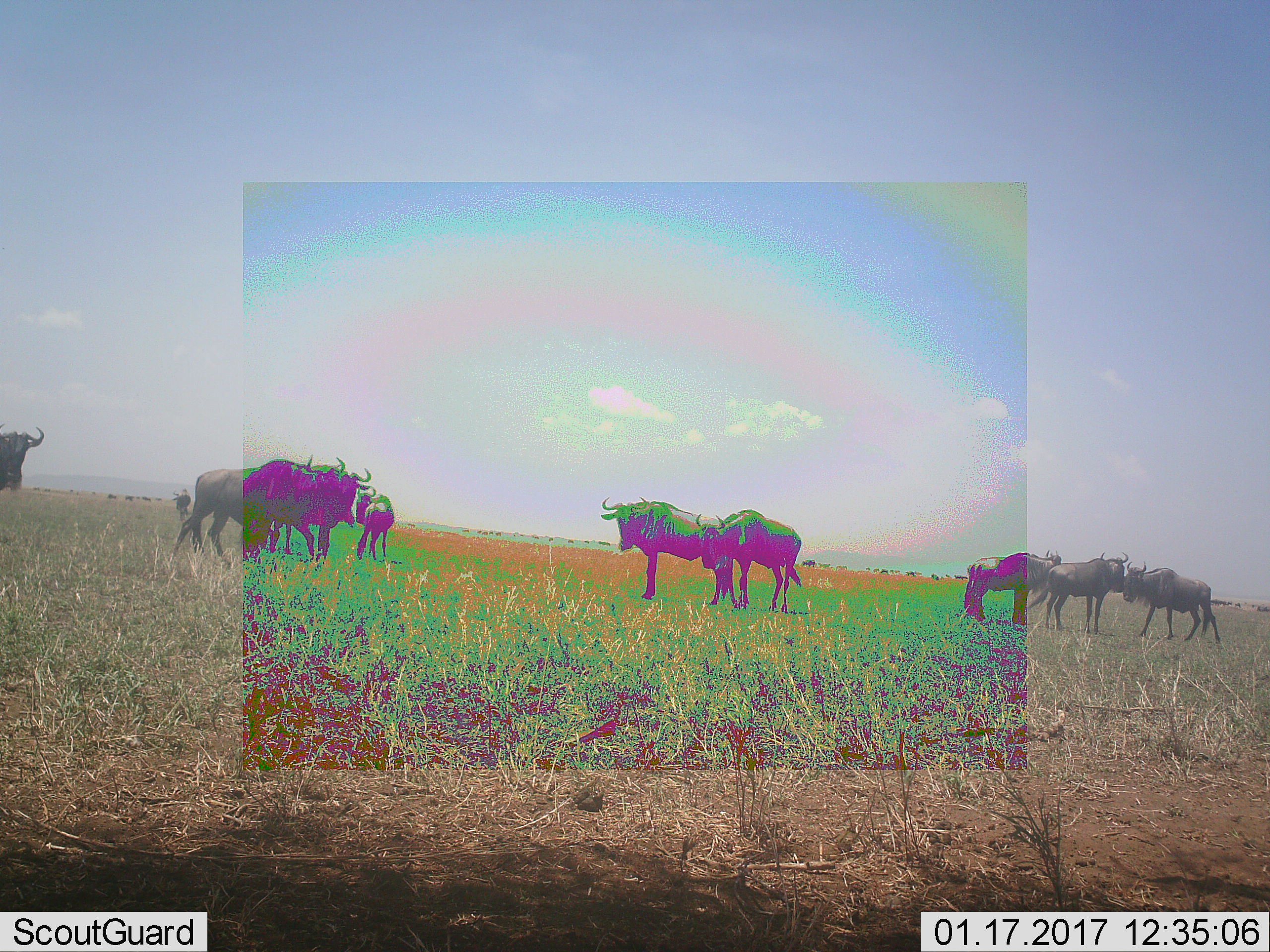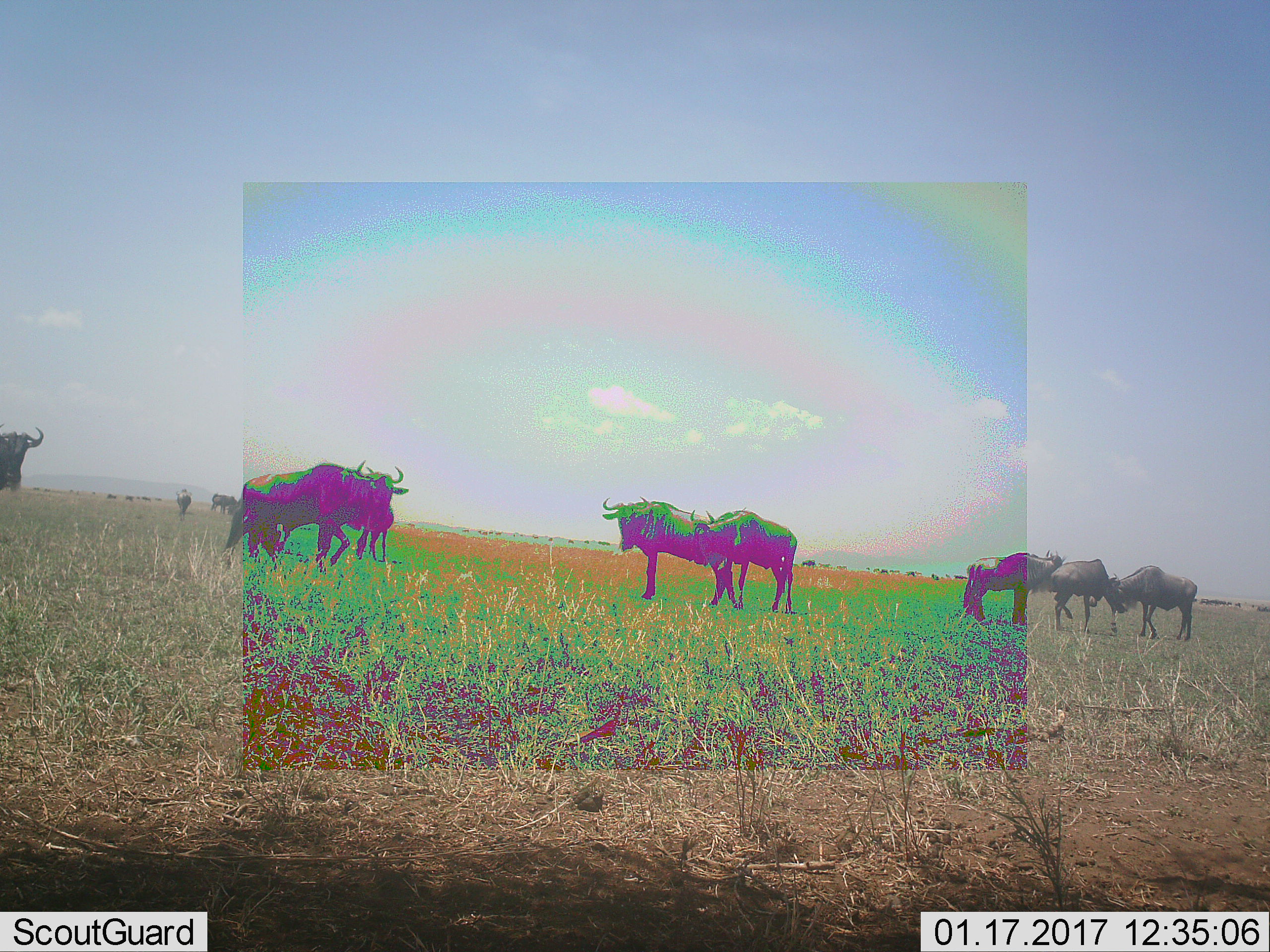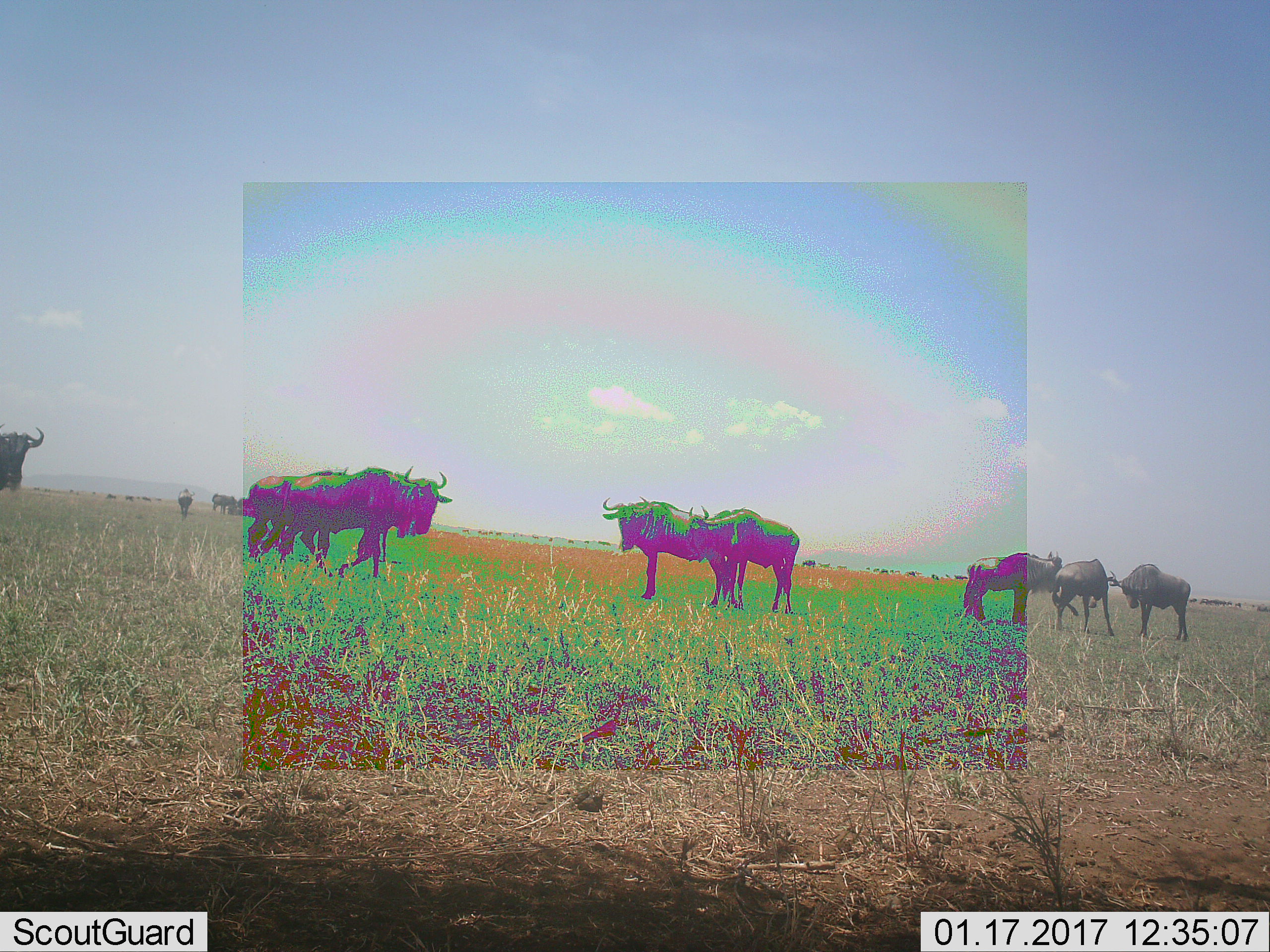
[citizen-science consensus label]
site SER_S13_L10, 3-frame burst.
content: unidentified animal